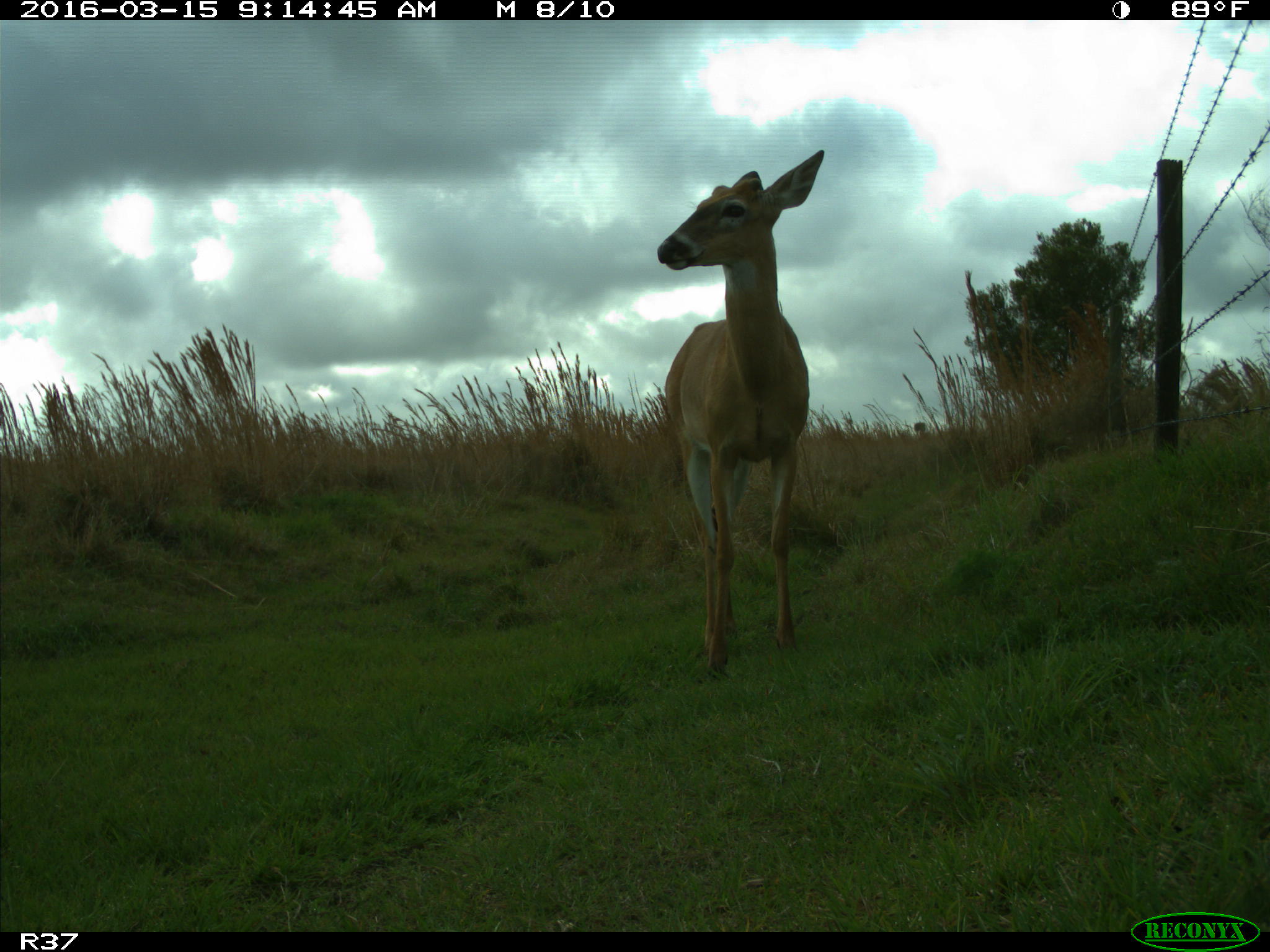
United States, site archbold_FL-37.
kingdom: Animalia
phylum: Chordata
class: Mammalia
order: Artiodactyla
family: Cervidae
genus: Odocoileus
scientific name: Odocoileus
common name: deer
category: unidentified deer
Unidentified deer (deer) (Odocoileus).